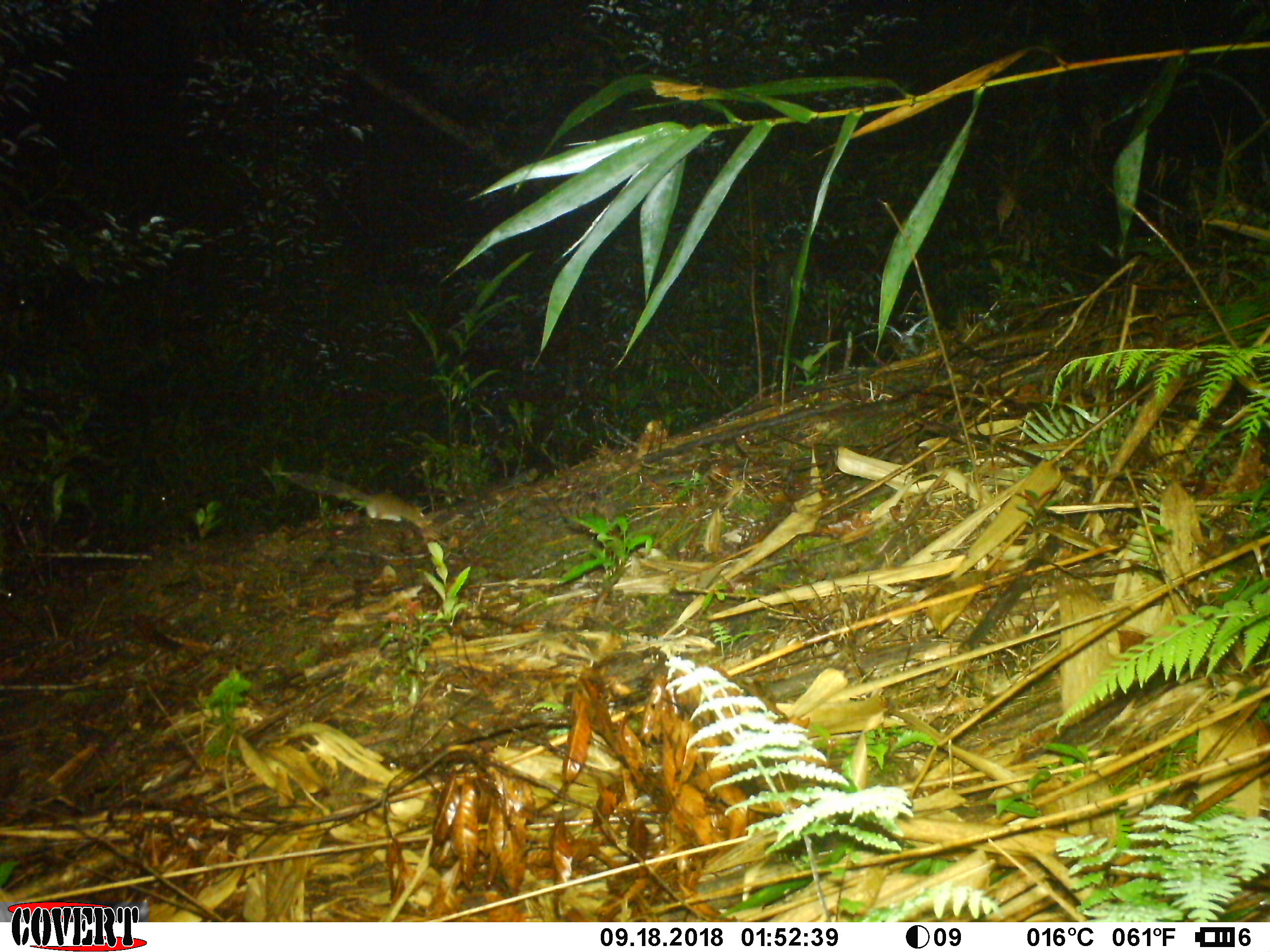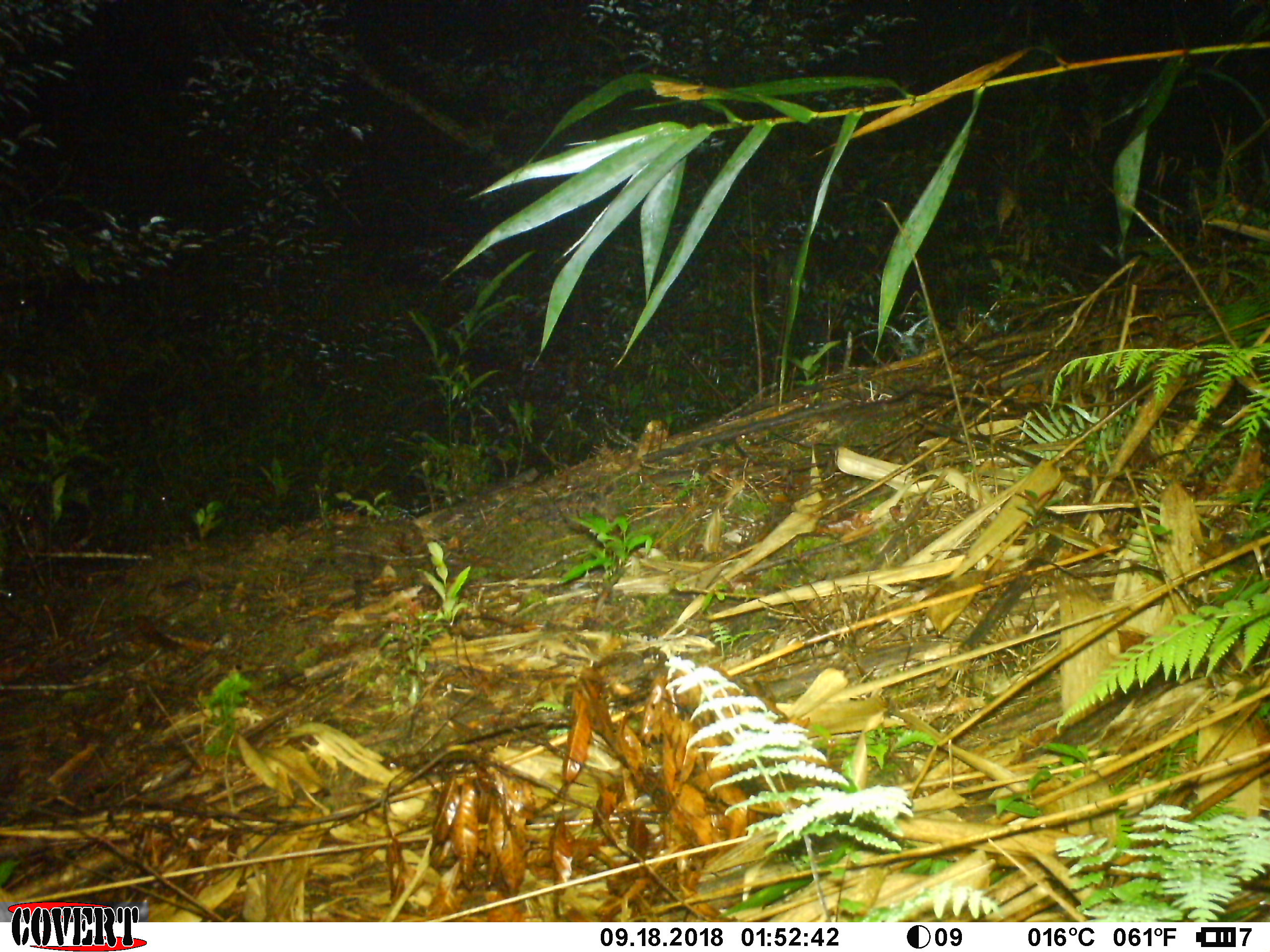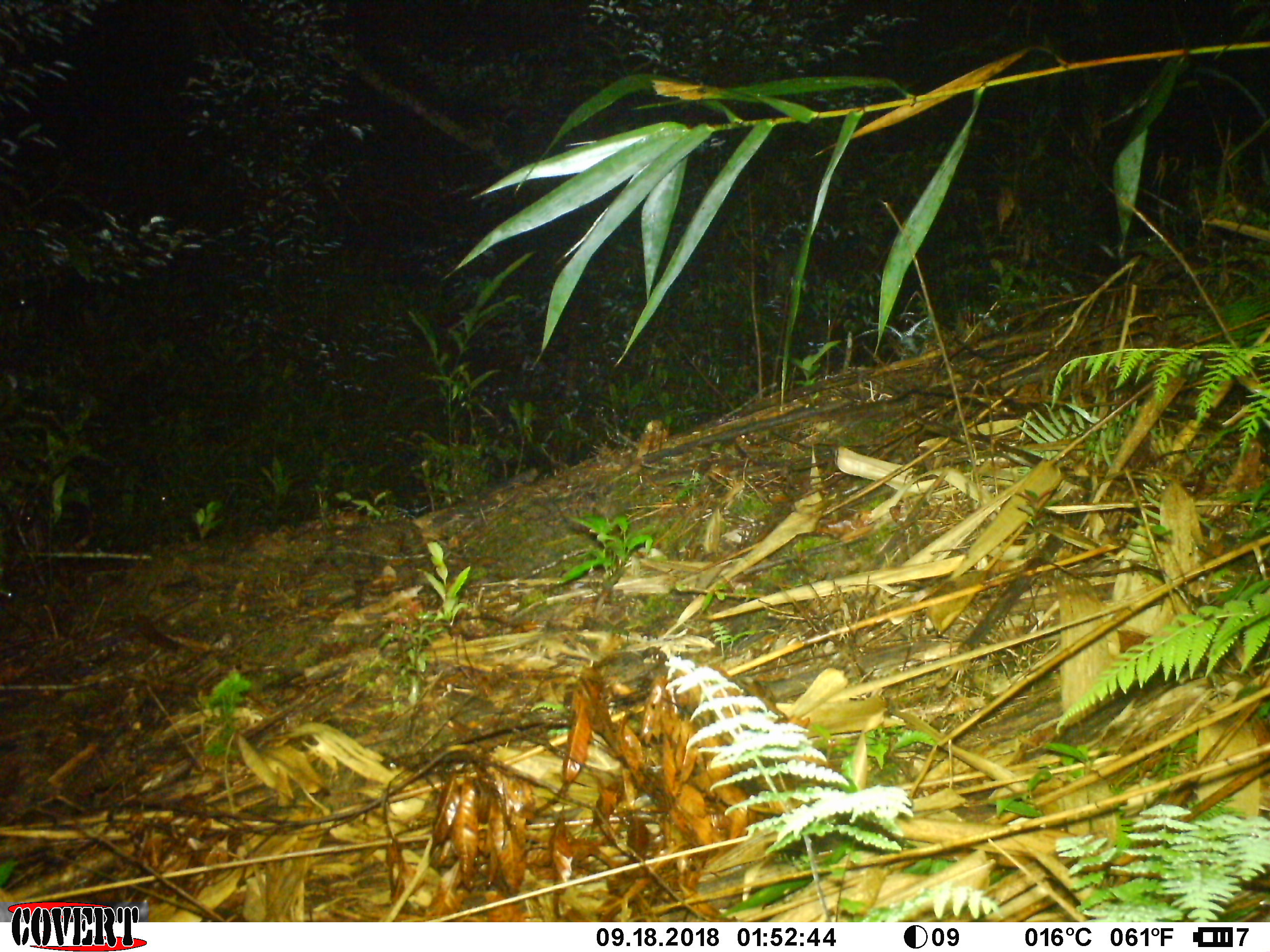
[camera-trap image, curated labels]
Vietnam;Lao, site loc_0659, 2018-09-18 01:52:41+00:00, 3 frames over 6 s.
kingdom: Animalia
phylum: Chordata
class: Mammalia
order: Rodentia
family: Muridae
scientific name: Muridae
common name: old-world mice and rats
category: unidentified murid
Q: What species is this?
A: Unidentified murid (old-world mice and rats) (Muridae).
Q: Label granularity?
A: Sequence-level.